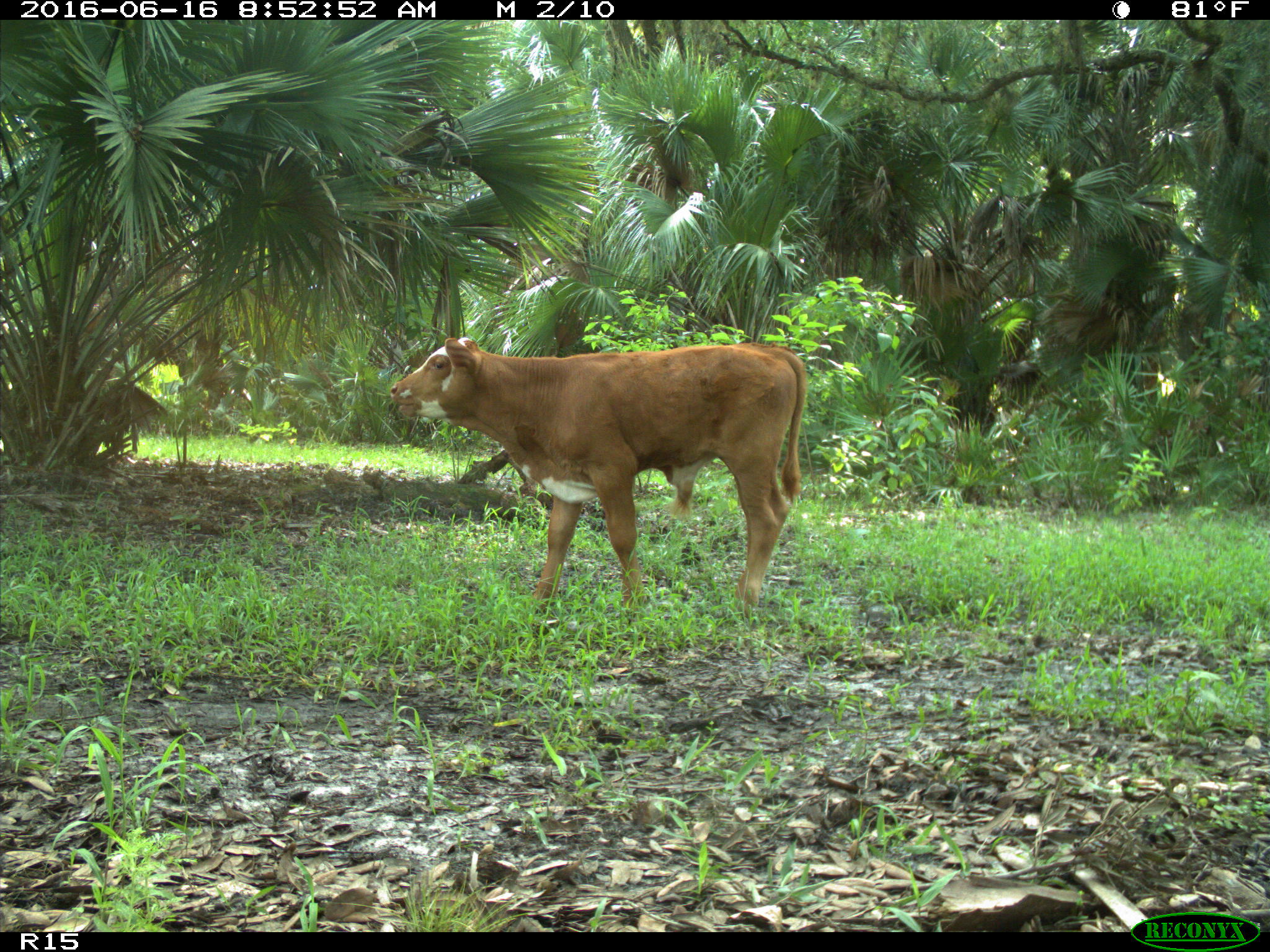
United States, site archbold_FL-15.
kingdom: Animalia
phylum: Chordata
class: Mammalia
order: Artiodactyla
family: Bovidae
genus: Bos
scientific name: Bos taurus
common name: domestic cow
Bos taurus (domestic cow).